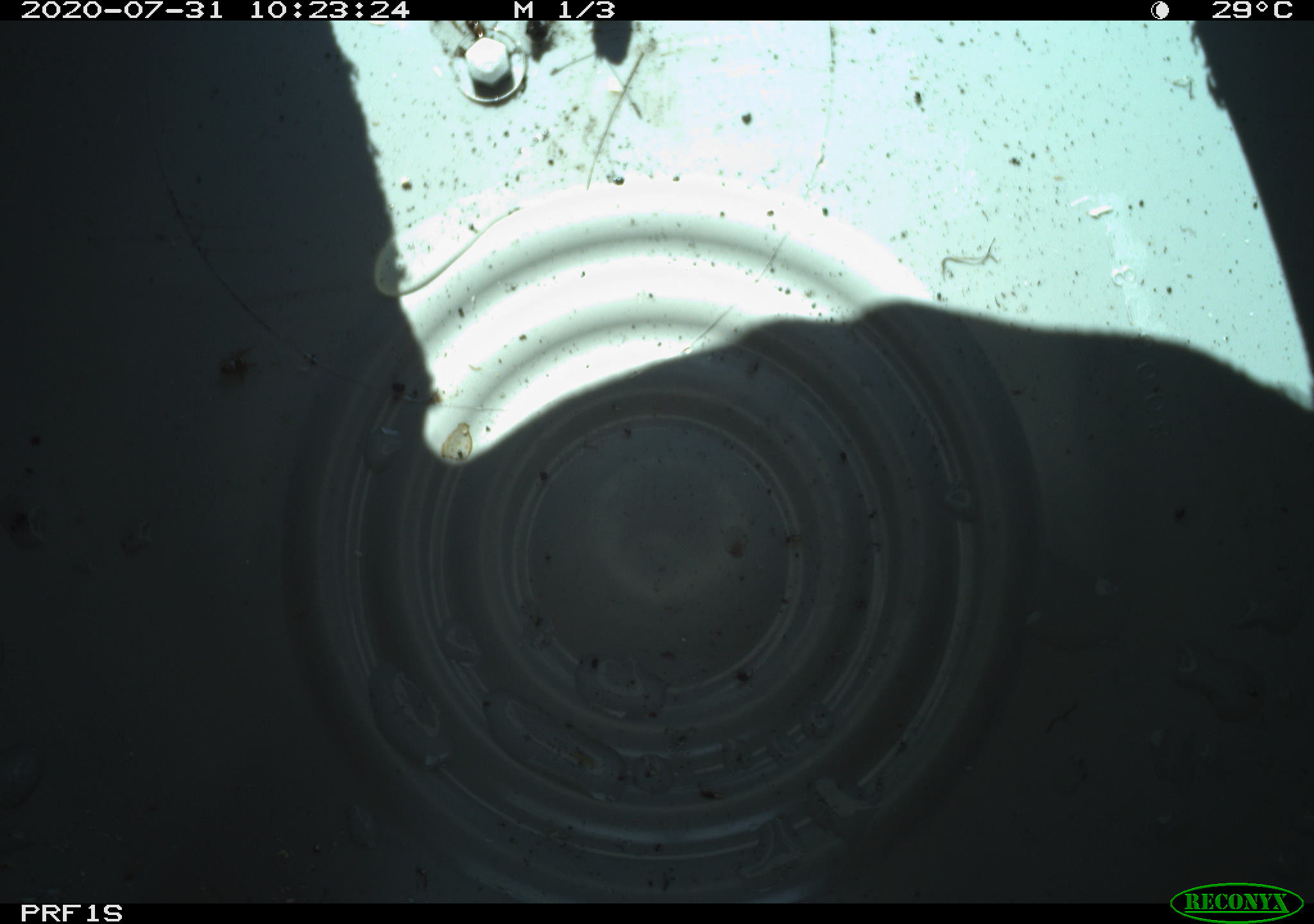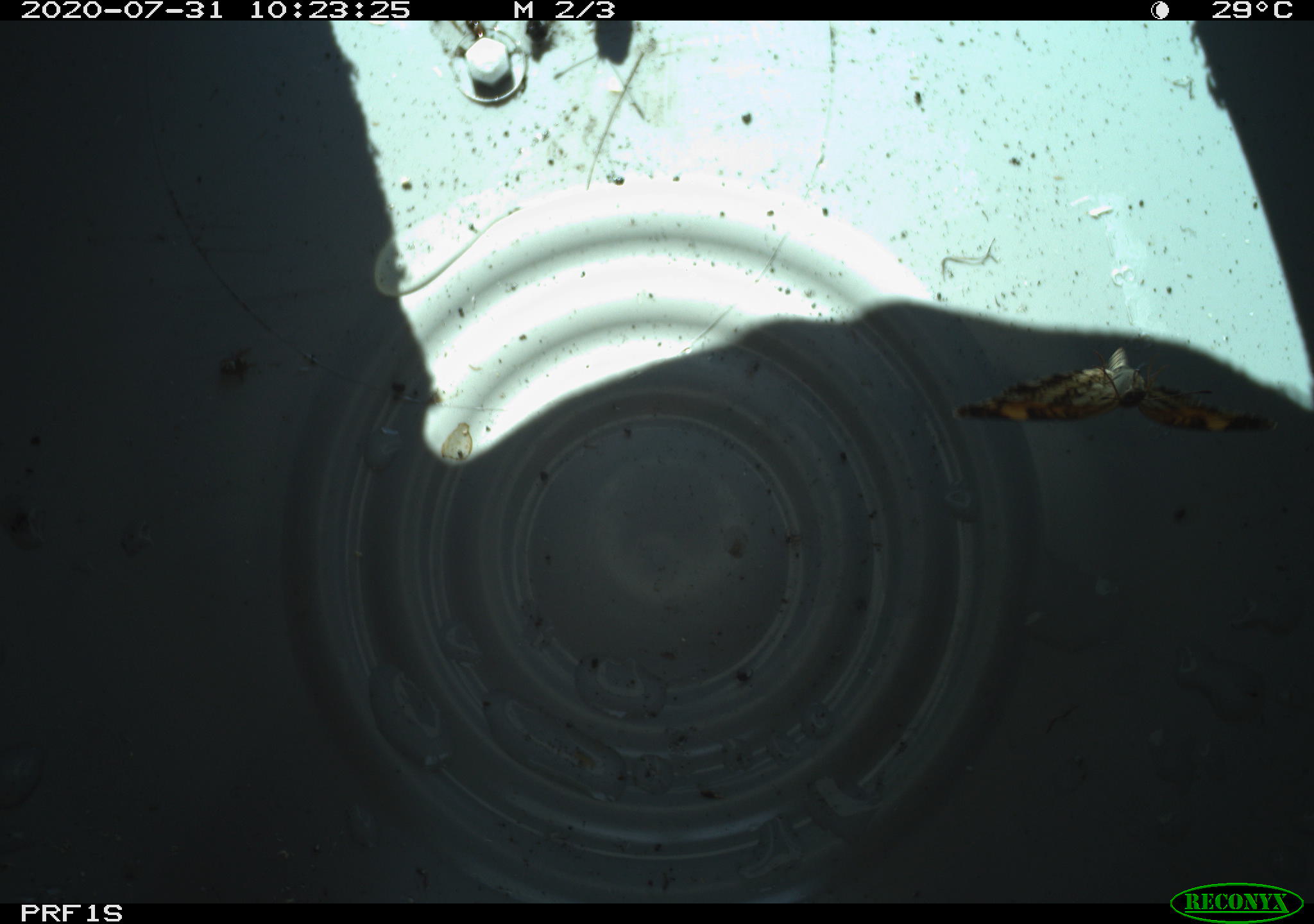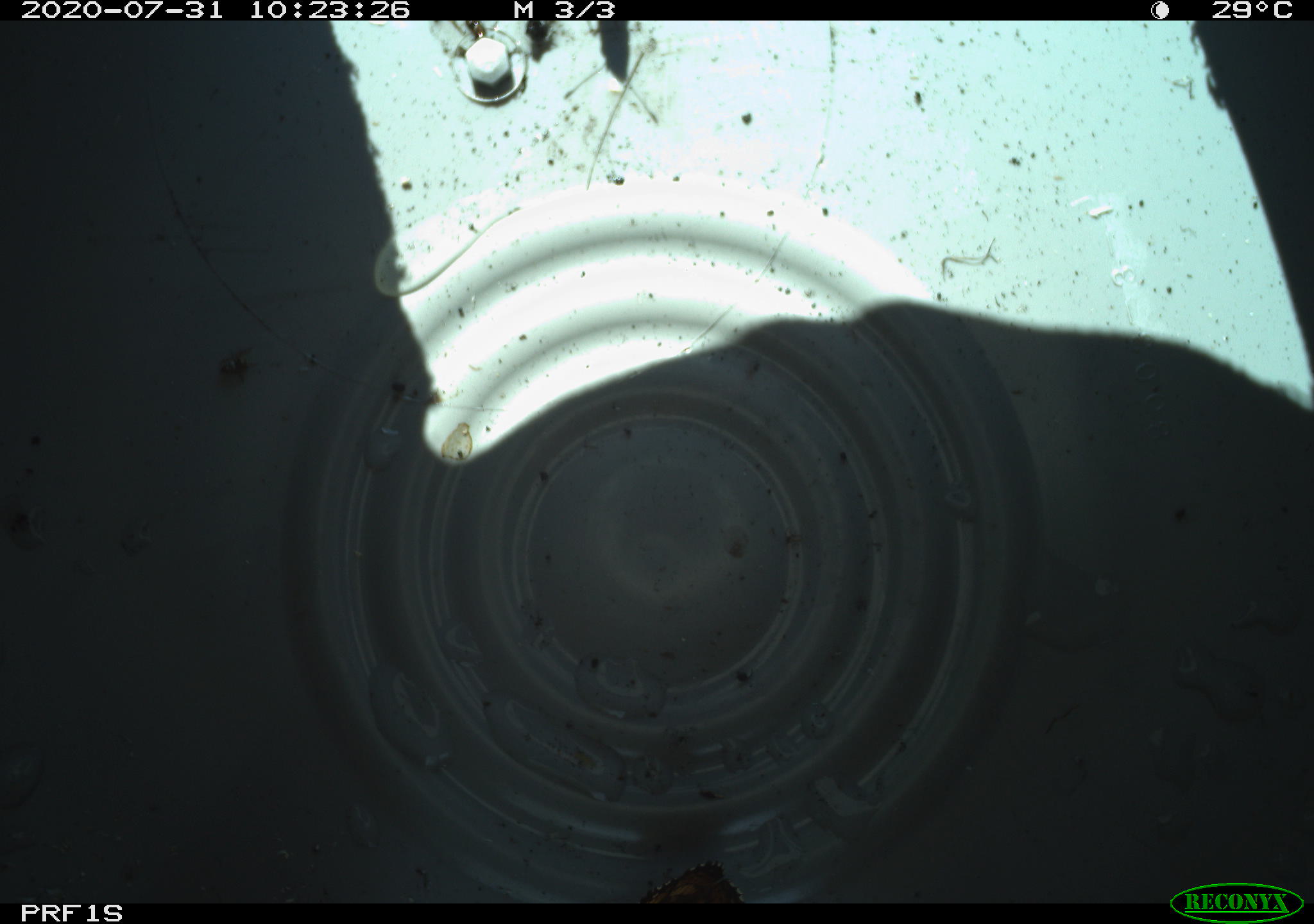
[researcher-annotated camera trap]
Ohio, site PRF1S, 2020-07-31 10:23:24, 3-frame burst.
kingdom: Animalia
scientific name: Animalia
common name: animal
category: invertebrate